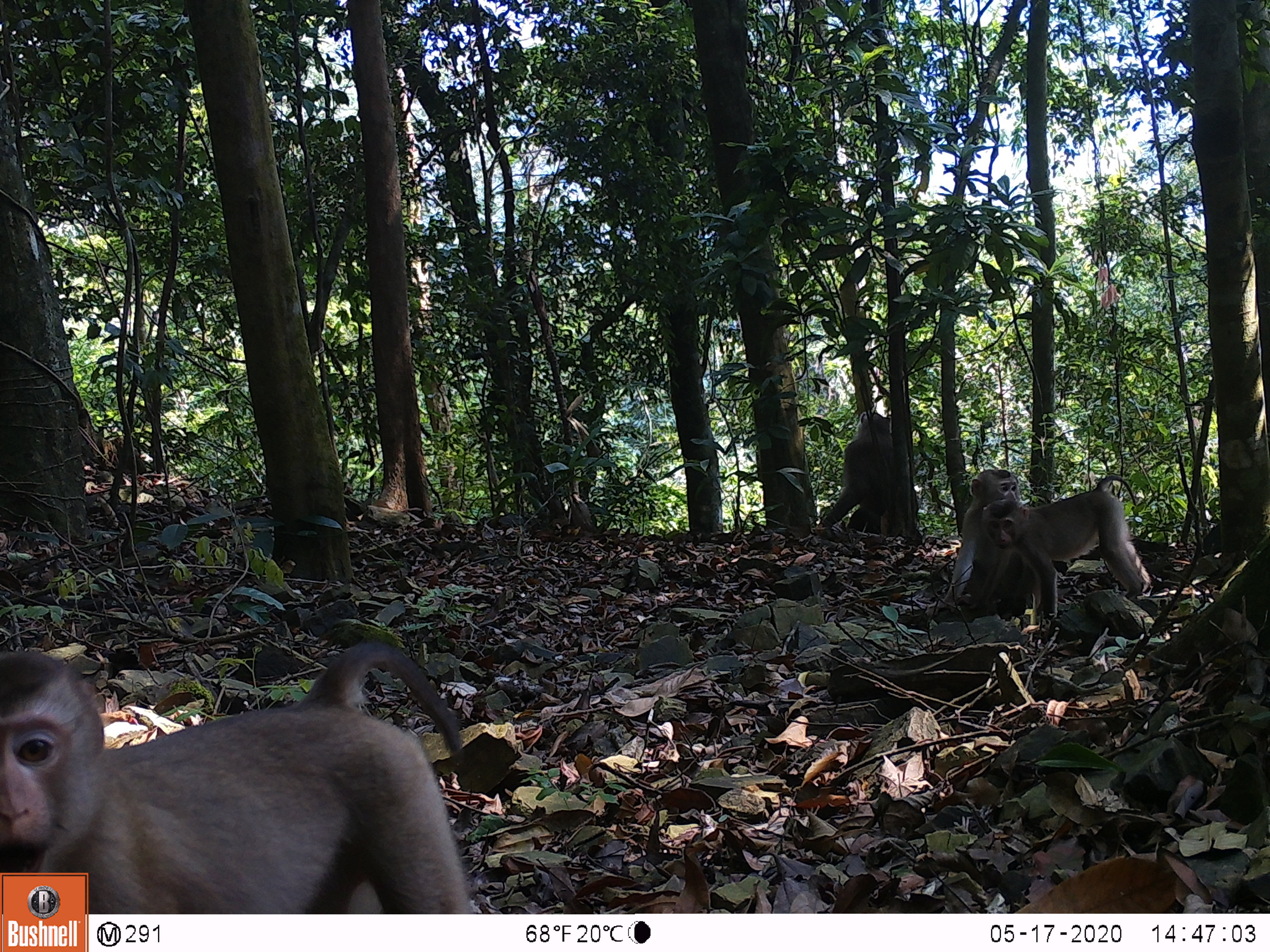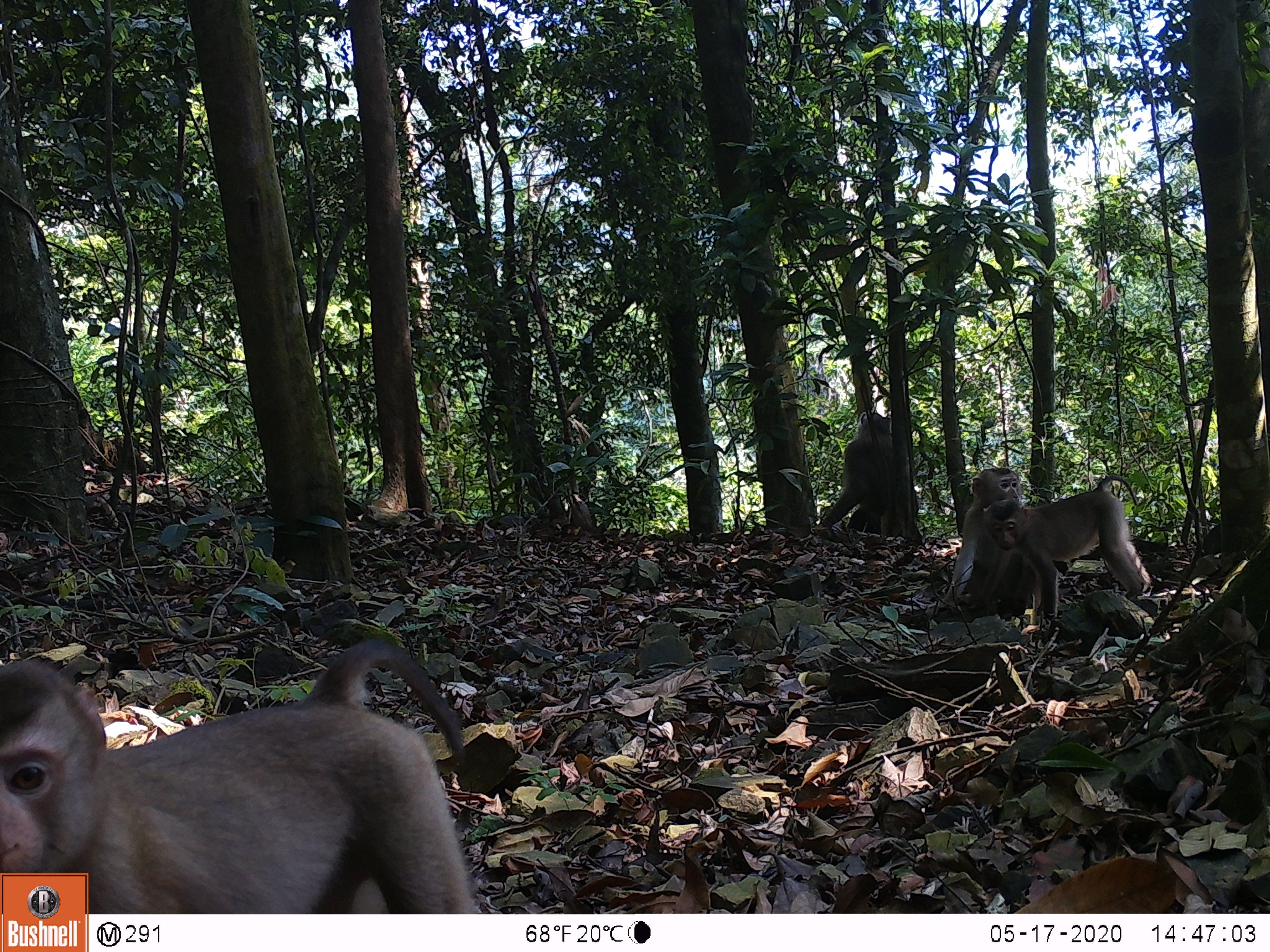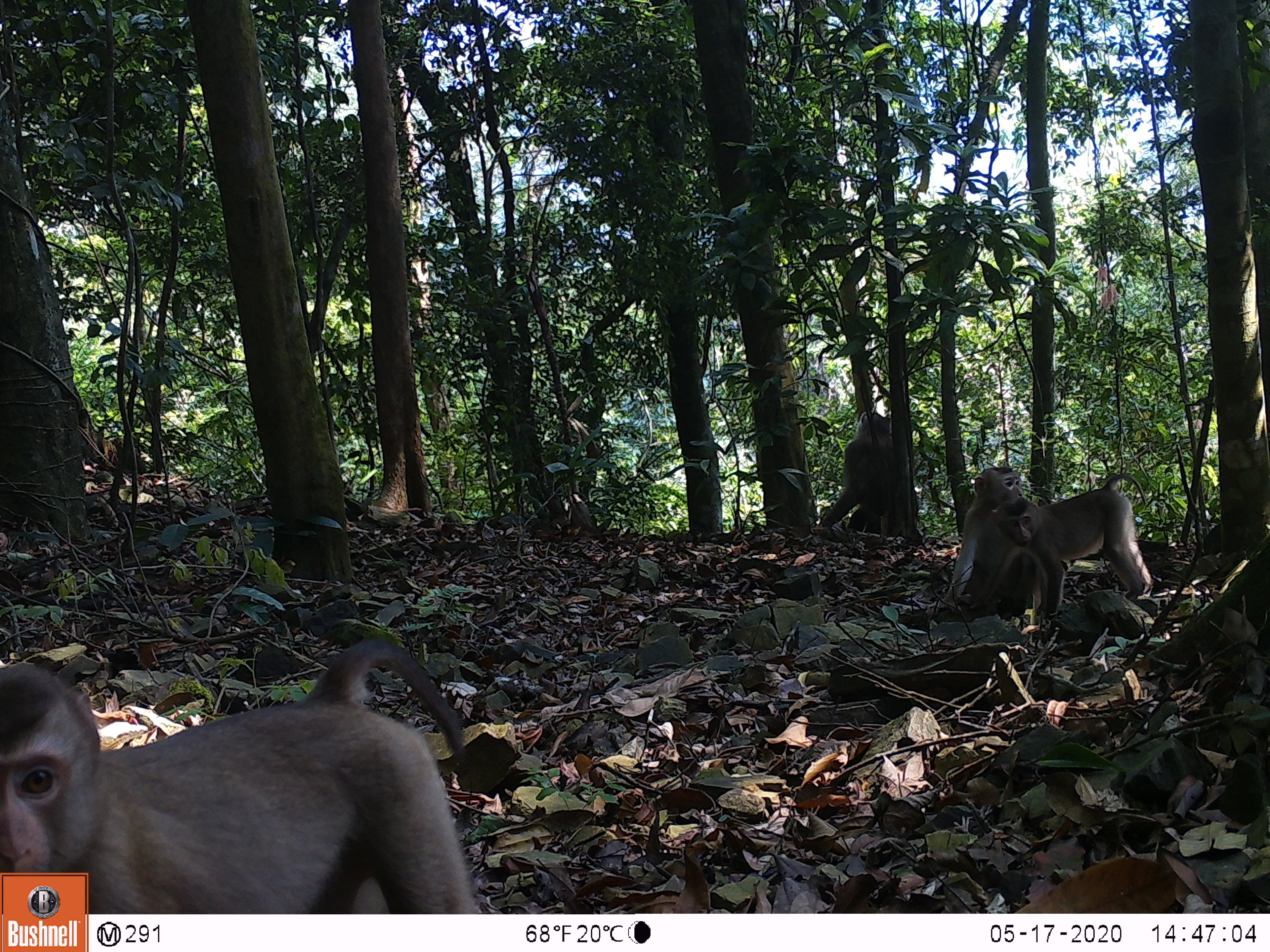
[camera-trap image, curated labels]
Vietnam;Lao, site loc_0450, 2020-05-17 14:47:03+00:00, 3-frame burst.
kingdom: Animalia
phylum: Chordata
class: Mammalia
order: Primates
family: Cercopithecidae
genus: Macaca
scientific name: Macaca nemestrina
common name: pig-tailed macaque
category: pig tailed macaque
Pig tailed macaque (pig-tailed macaque) (Macaca nemestrina). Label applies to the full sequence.